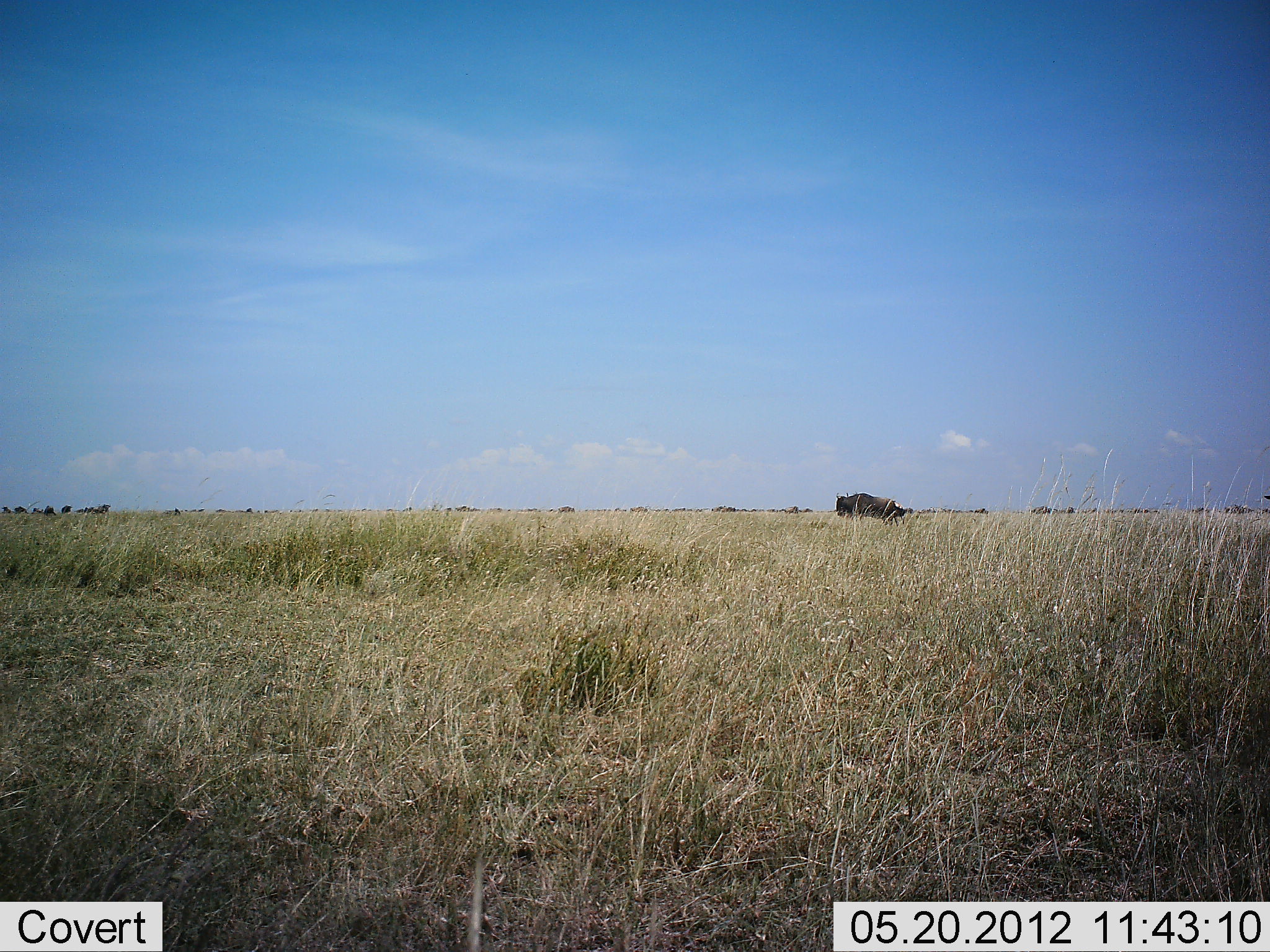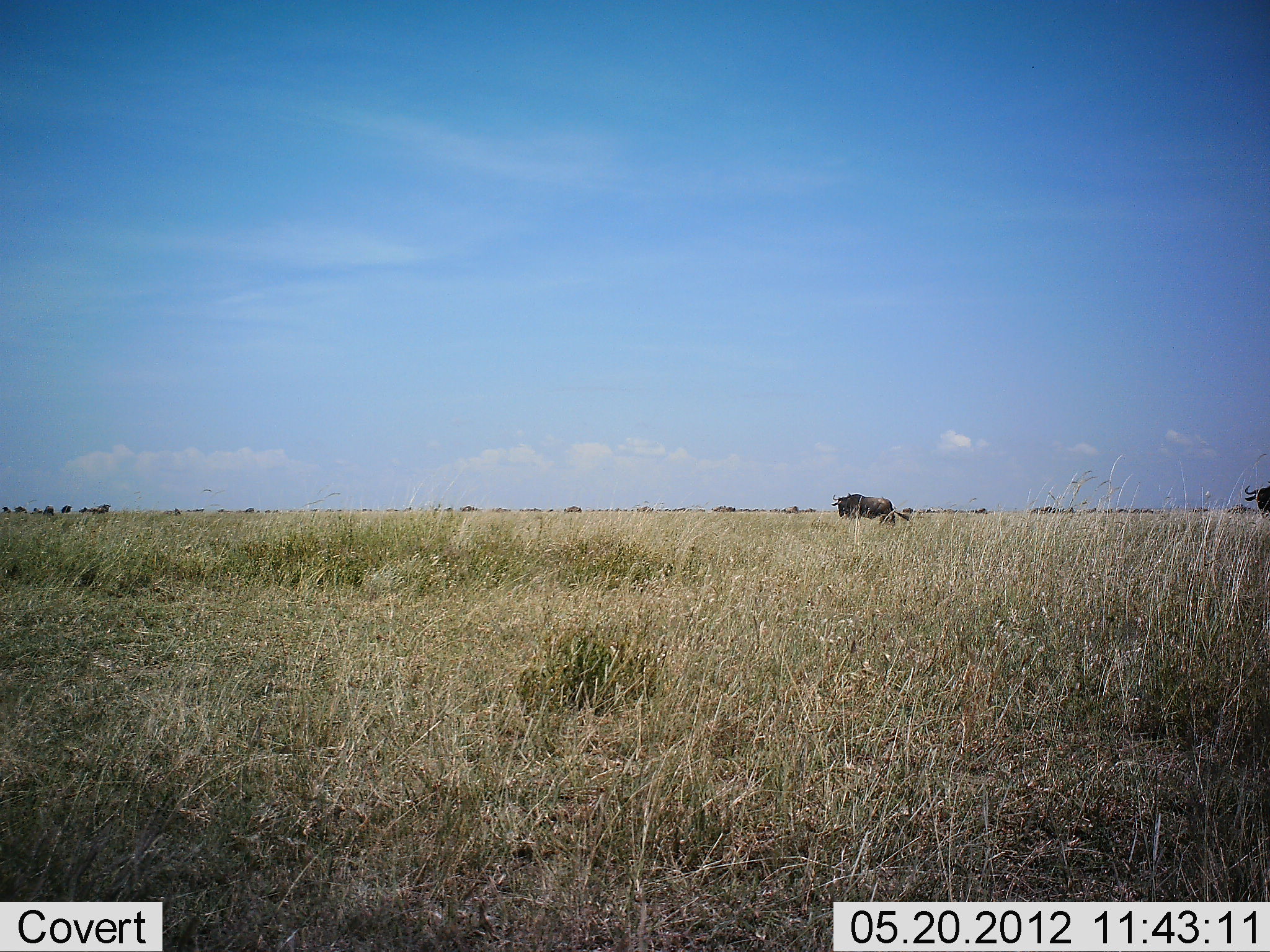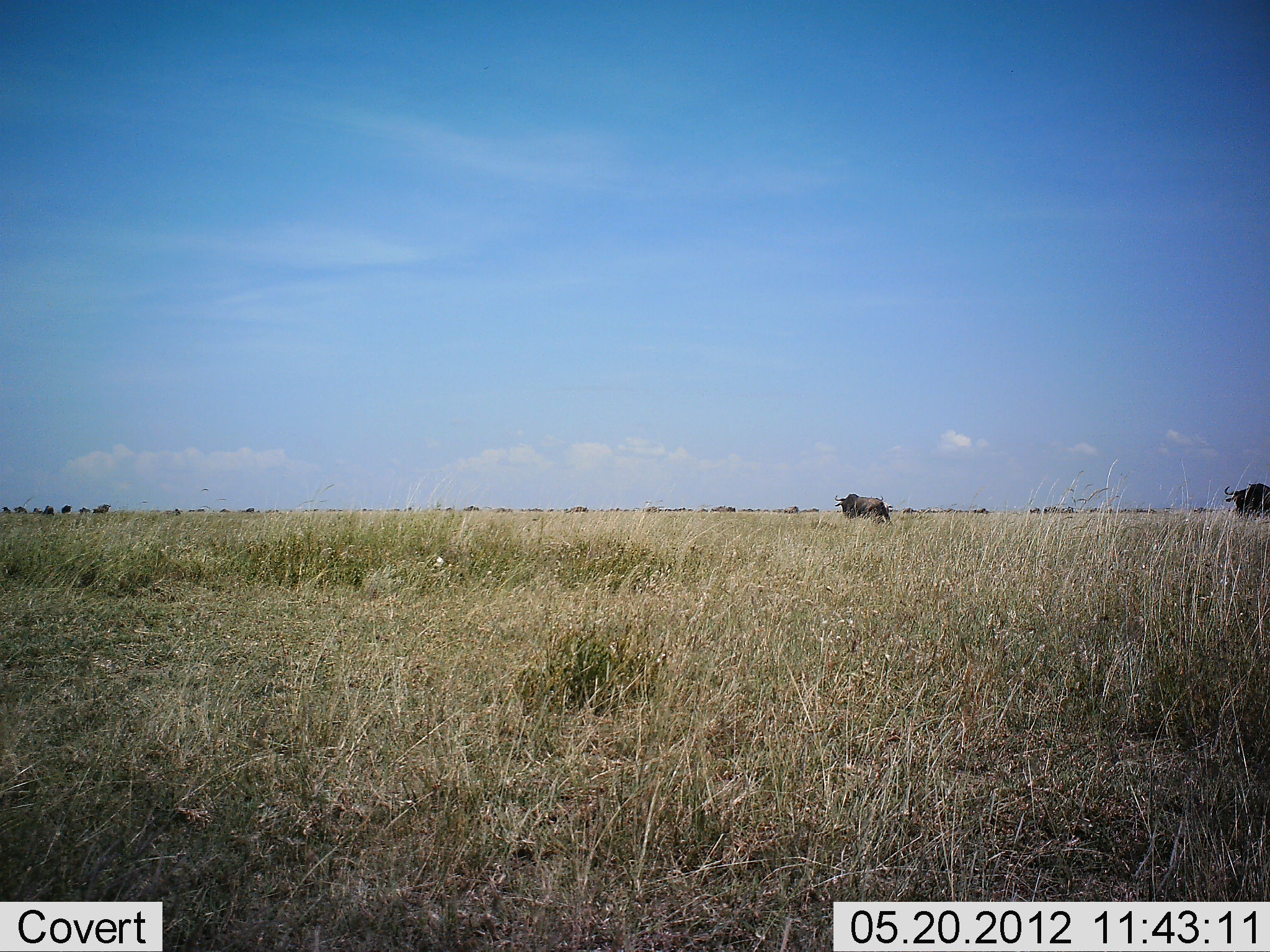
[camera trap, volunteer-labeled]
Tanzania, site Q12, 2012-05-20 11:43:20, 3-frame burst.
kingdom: Animalia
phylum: Chordata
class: Mammalia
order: Artiodactyla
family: Bovidae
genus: Connochaetes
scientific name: Connochaetes taurinus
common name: blue wildebeest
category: wildebeest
Wildebeest (blue wildebeest) (Connochaetes taurinus), count 5. Behavior (volunteer vote fractions): standing 60%, resting 0%, moving 50%, interacting 0%. Young present (vote fraction): 0%. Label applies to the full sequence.